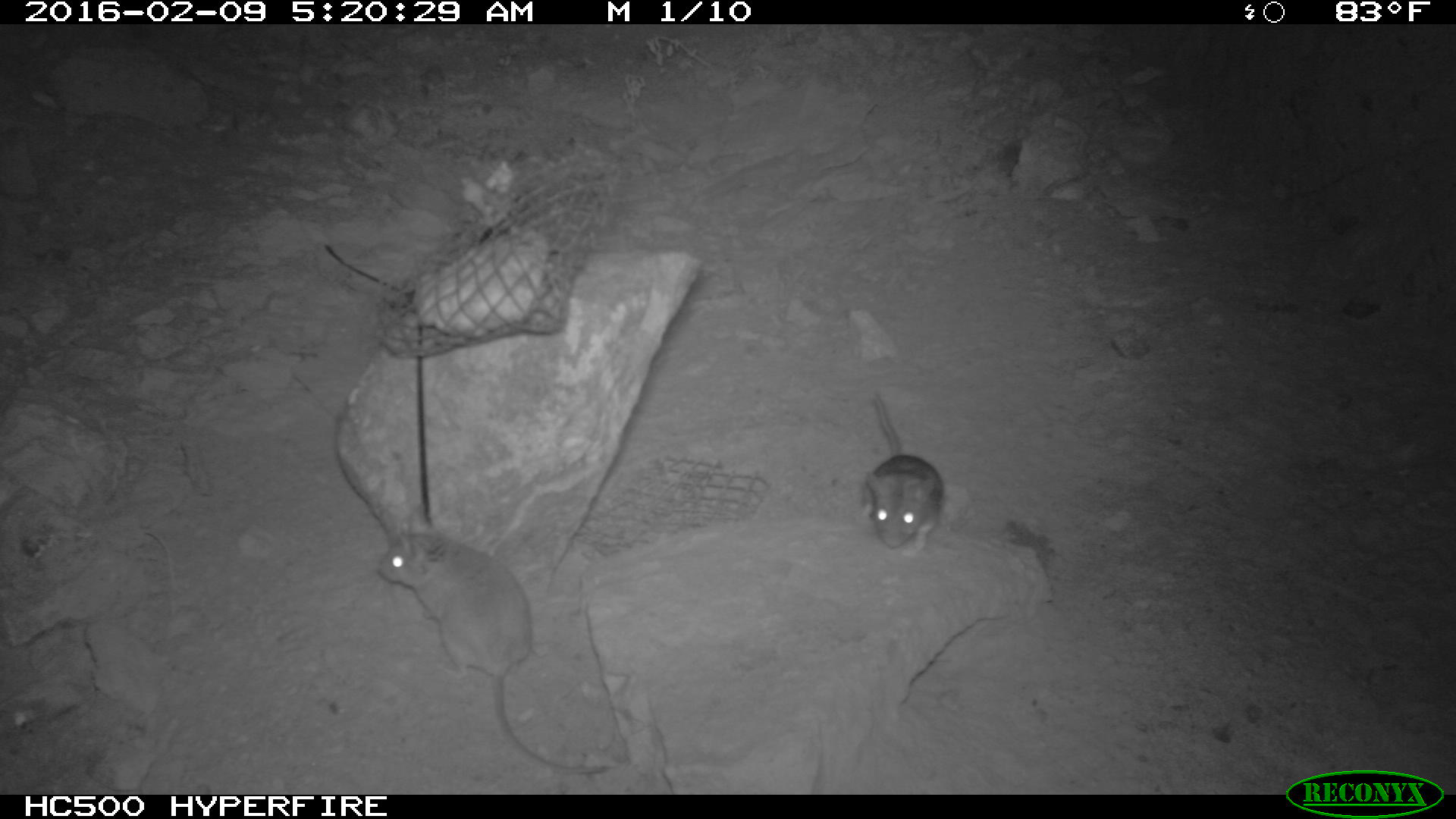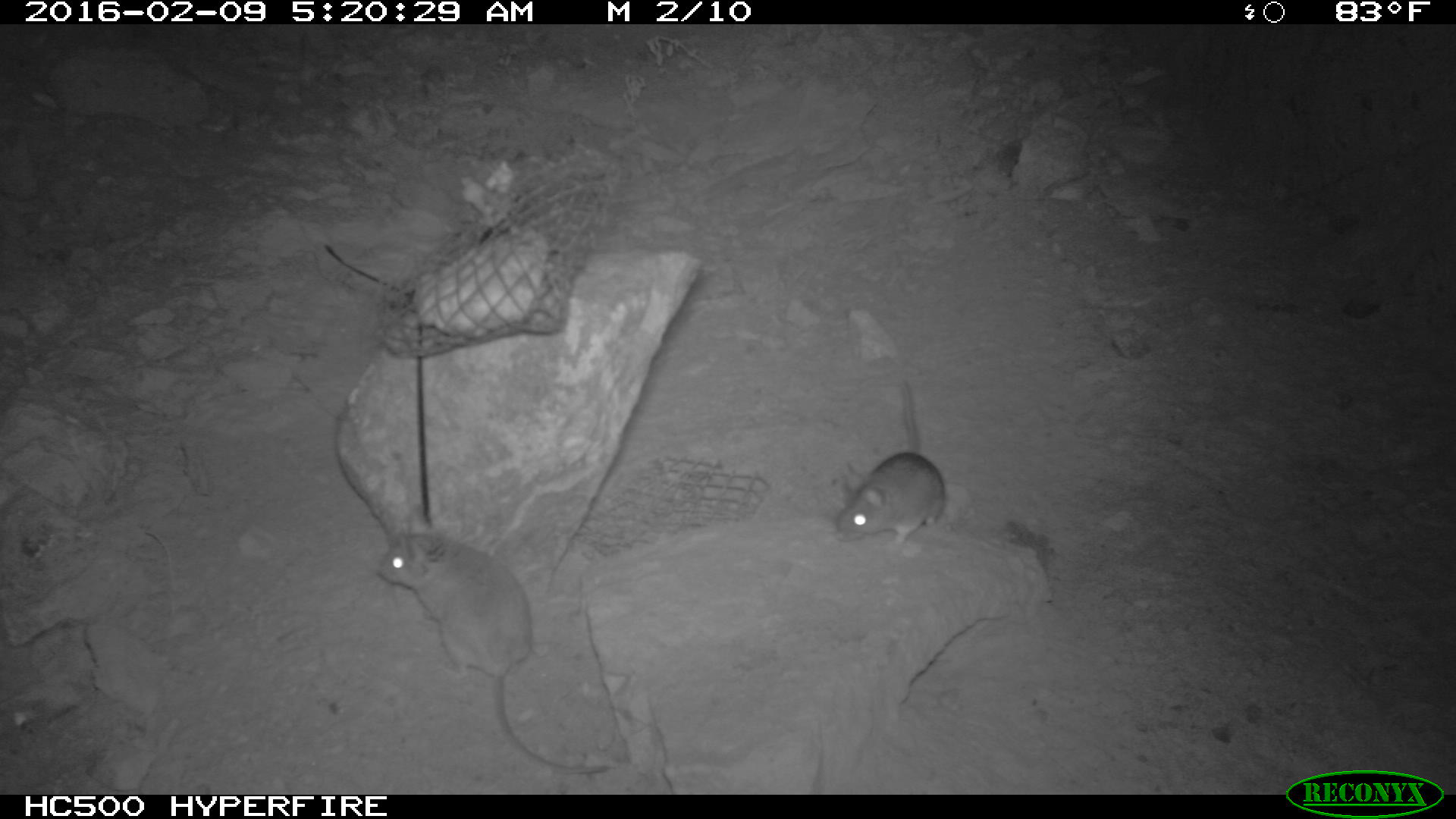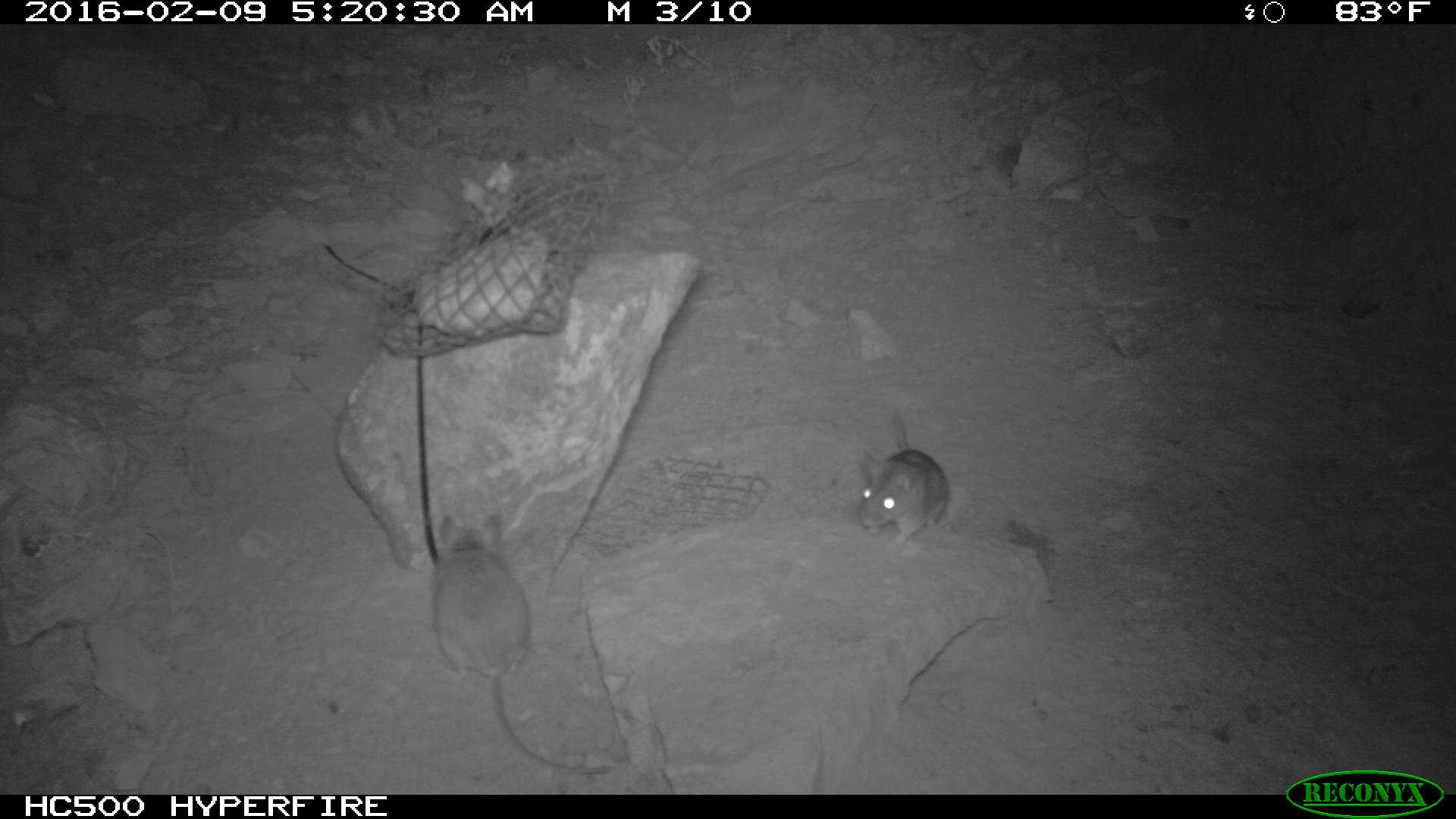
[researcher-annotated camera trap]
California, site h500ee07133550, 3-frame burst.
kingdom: Animalia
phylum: Chordata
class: Mammalia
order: Rodentia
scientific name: Rodentia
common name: rodent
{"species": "rodent (Rodentia)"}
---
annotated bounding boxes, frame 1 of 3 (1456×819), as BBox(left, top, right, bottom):
rodent: BBox(376, 524, 613, 774); BBox(859, 394, 948, 553)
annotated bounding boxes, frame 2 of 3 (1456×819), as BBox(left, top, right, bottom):
rodent: BBox(378, 506, 610, 773); BBox(836, 379, 944, 542)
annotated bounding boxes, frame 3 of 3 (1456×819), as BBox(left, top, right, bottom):
rodent: BBox(433, 515, 608, 774); BBox(860, 412, 949, 544)